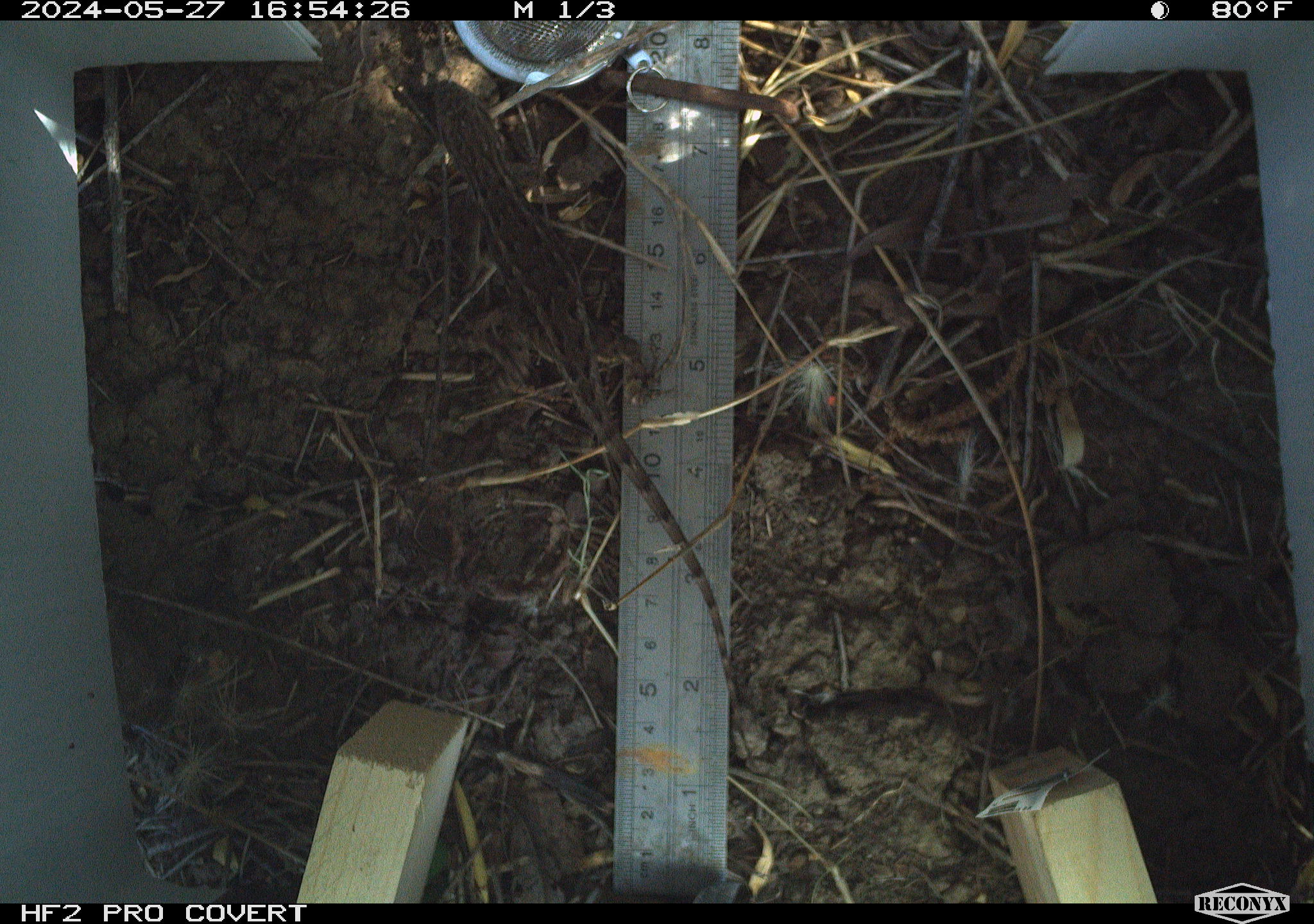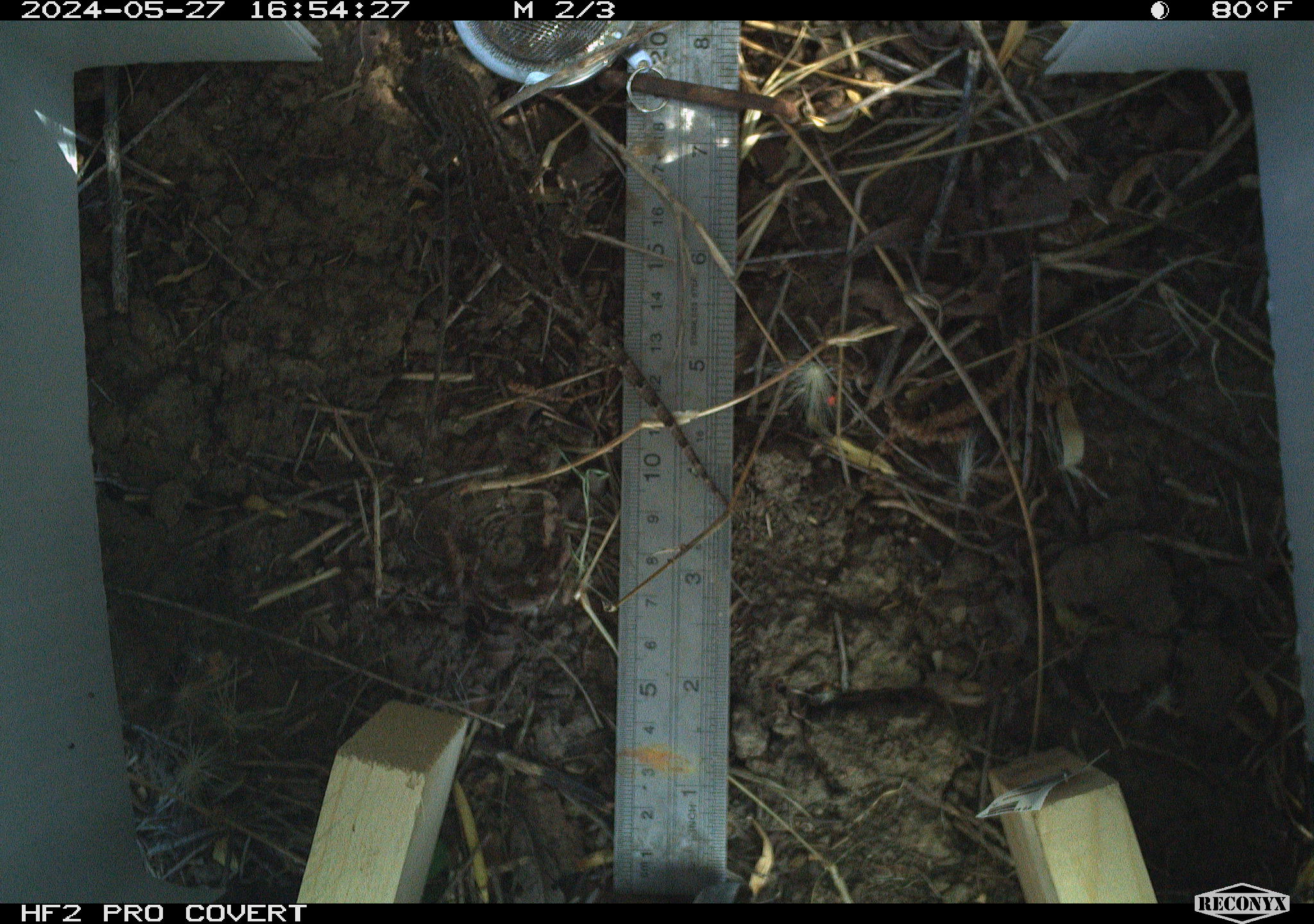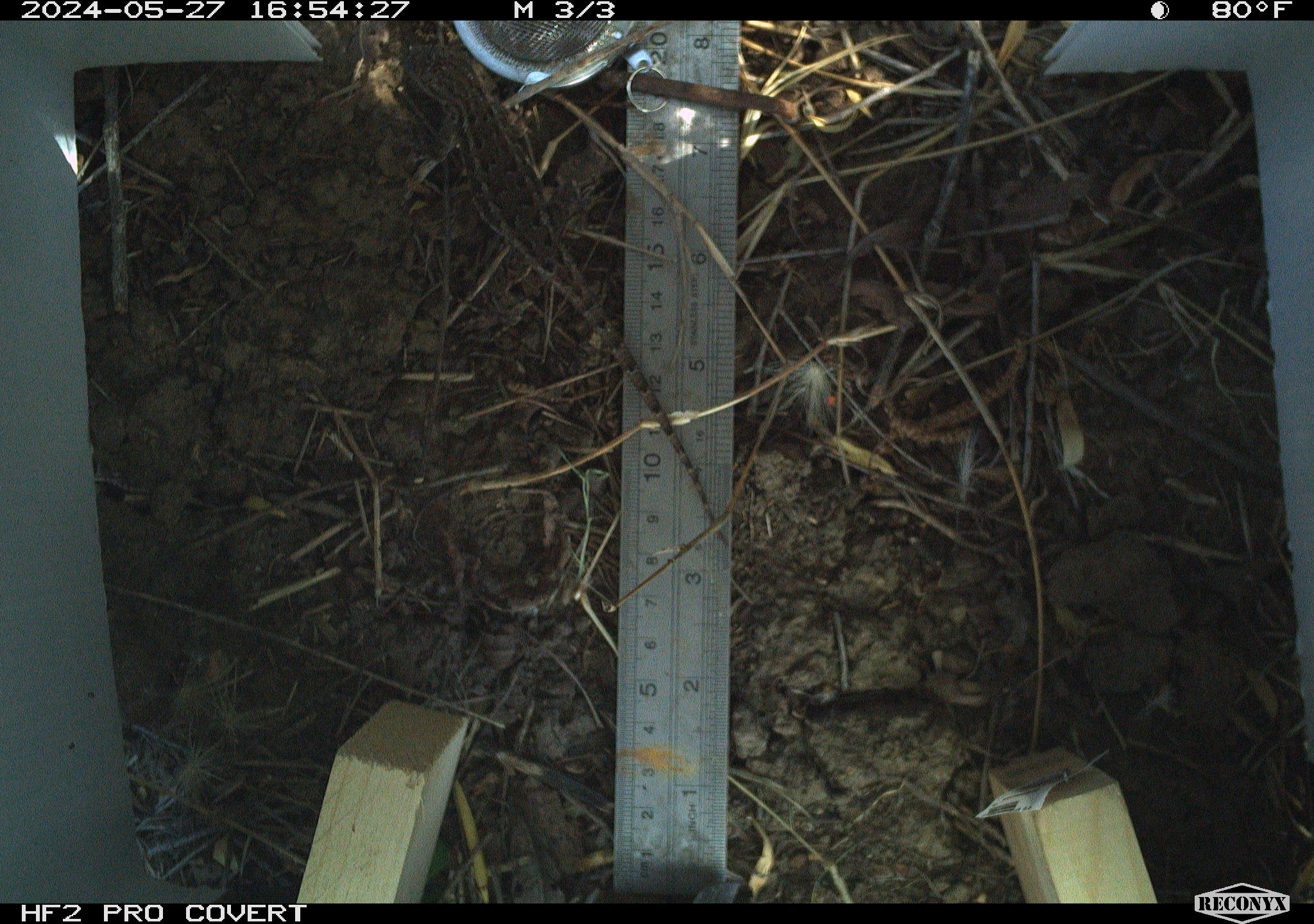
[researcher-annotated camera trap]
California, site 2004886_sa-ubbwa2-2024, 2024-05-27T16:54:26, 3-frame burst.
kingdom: Animalia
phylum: Chordata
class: Reptilia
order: Squamata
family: Phrynosomatidae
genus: Sceloporus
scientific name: Sceloporus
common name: spiny lizards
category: sceloporus species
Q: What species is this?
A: Sceloporus species (spiny lizards) (Sceloporus).